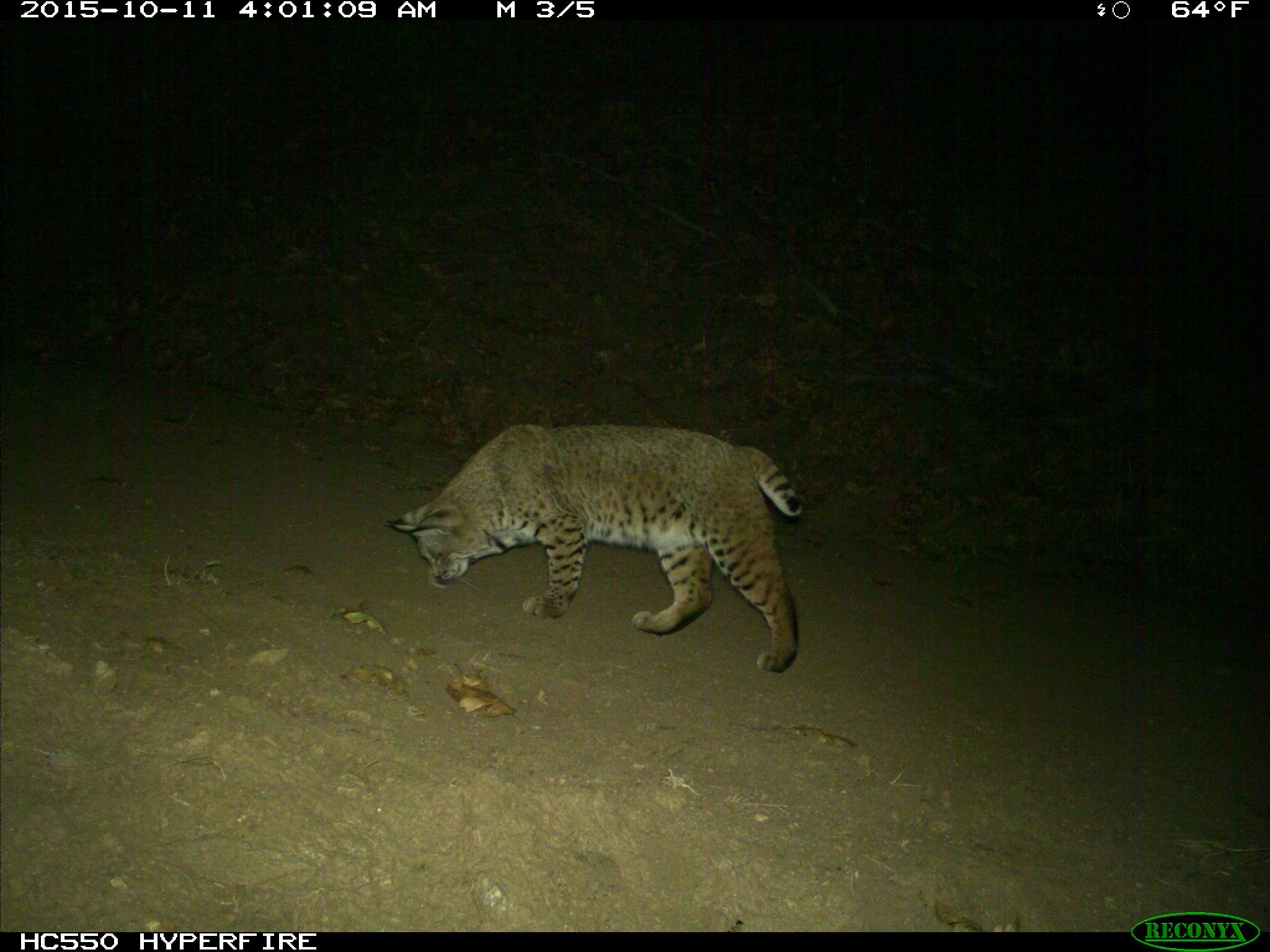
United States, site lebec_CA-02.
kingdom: Animalia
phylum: Chordata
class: Mammalia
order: Carnivora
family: Felidae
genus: Lynx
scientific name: Lynx rufus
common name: bobcat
Lynx rufus (bobcat).